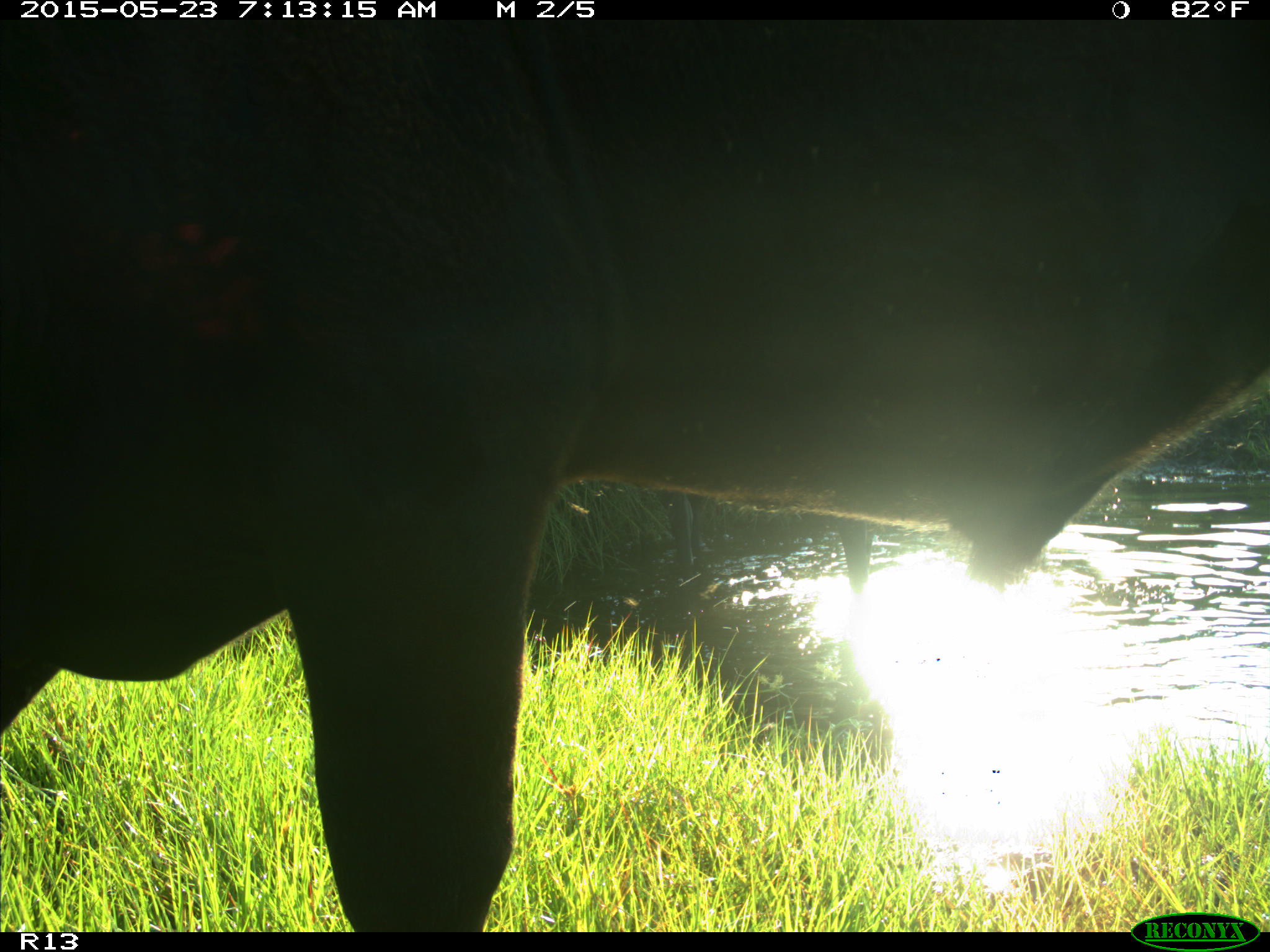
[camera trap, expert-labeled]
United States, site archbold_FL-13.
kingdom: Animalia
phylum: Chordata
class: Mammalia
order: Artiodactyla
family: Bovidae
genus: Bos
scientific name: Bos taurus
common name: domestic cow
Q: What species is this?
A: Bos taurus (domestic cow).